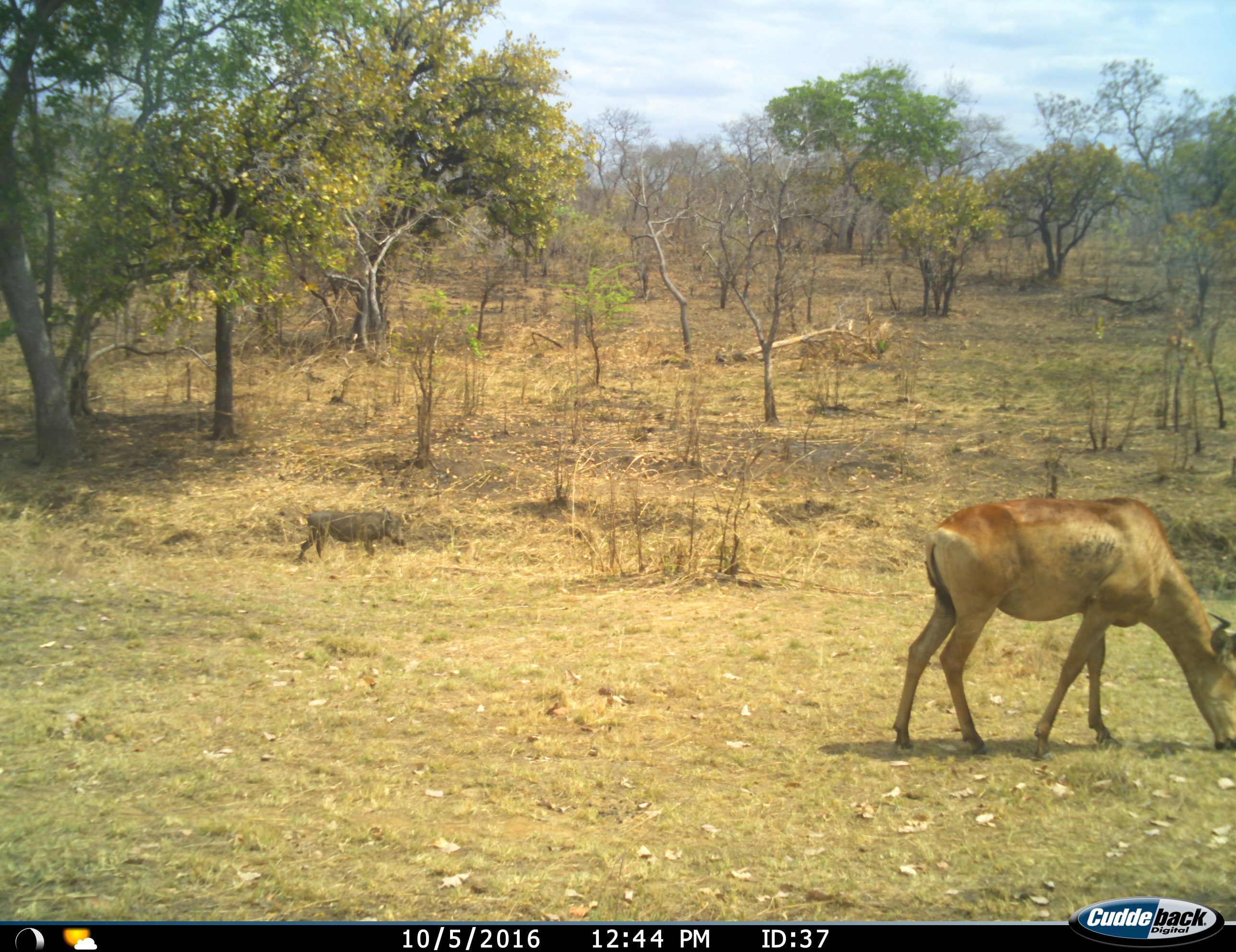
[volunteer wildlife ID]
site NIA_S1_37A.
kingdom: Animalia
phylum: Chordata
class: Mammalia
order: Artiodactyla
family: Bovidae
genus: Alcelaphus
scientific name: Alcelaphus buselaphus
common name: hartebeest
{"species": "hartebeest (Alcelaphus buselaphus)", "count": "1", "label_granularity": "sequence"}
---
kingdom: Animalia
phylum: Chordata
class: Mammalia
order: Artiodactyla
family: Suidae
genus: Phacochoerus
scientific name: Phacochoerus africanus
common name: warthog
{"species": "warthog (Phacochoerus africanus)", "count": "1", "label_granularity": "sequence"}